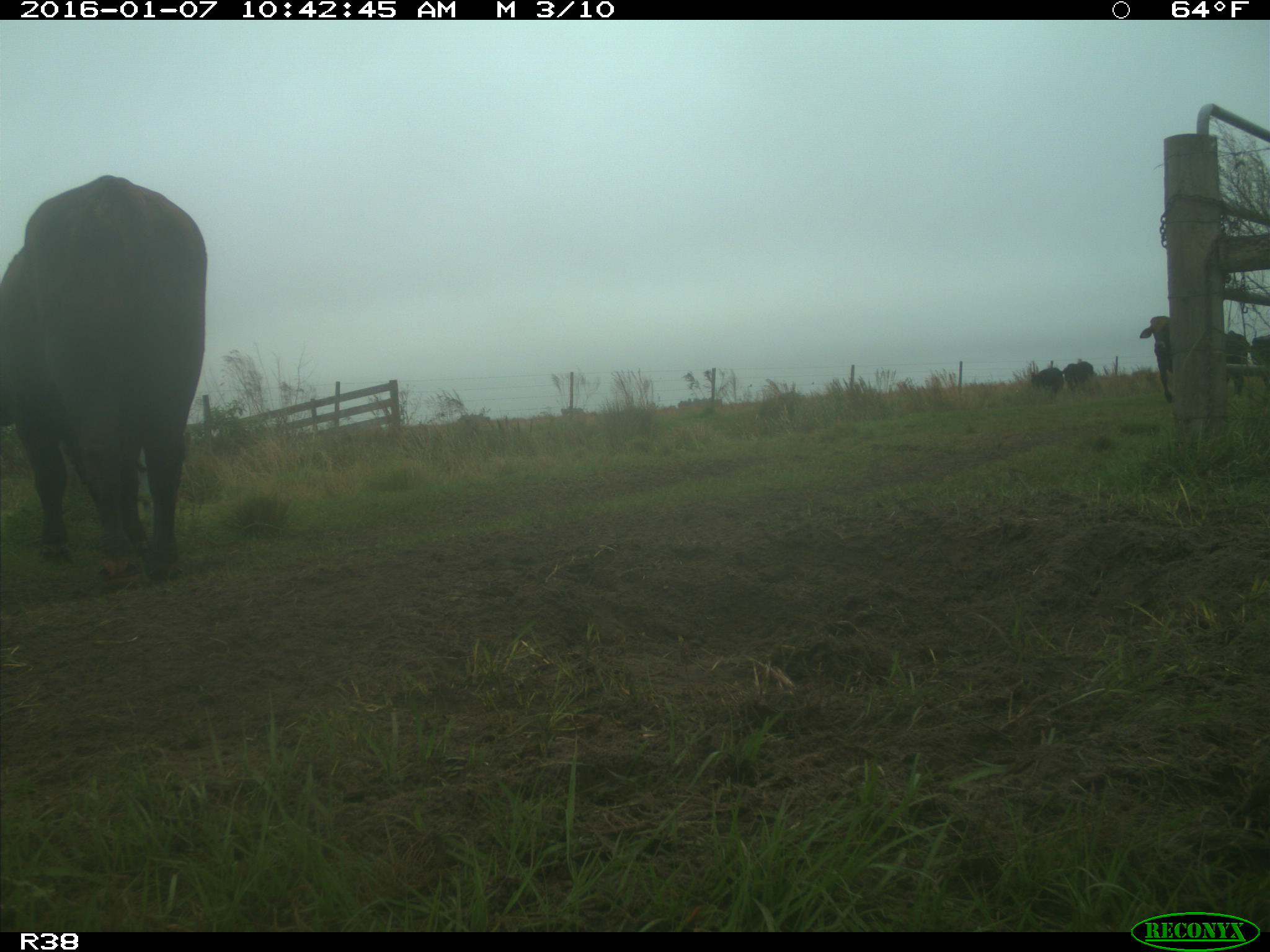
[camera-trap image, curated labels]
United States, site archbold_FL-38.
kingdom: Animalia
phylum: Chordata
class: Mammalia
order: Artiodactyla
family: Bovidae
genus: Bos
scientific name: Bos taurus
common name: domestic cow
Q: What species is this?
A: Bos taurus (domestic cow).